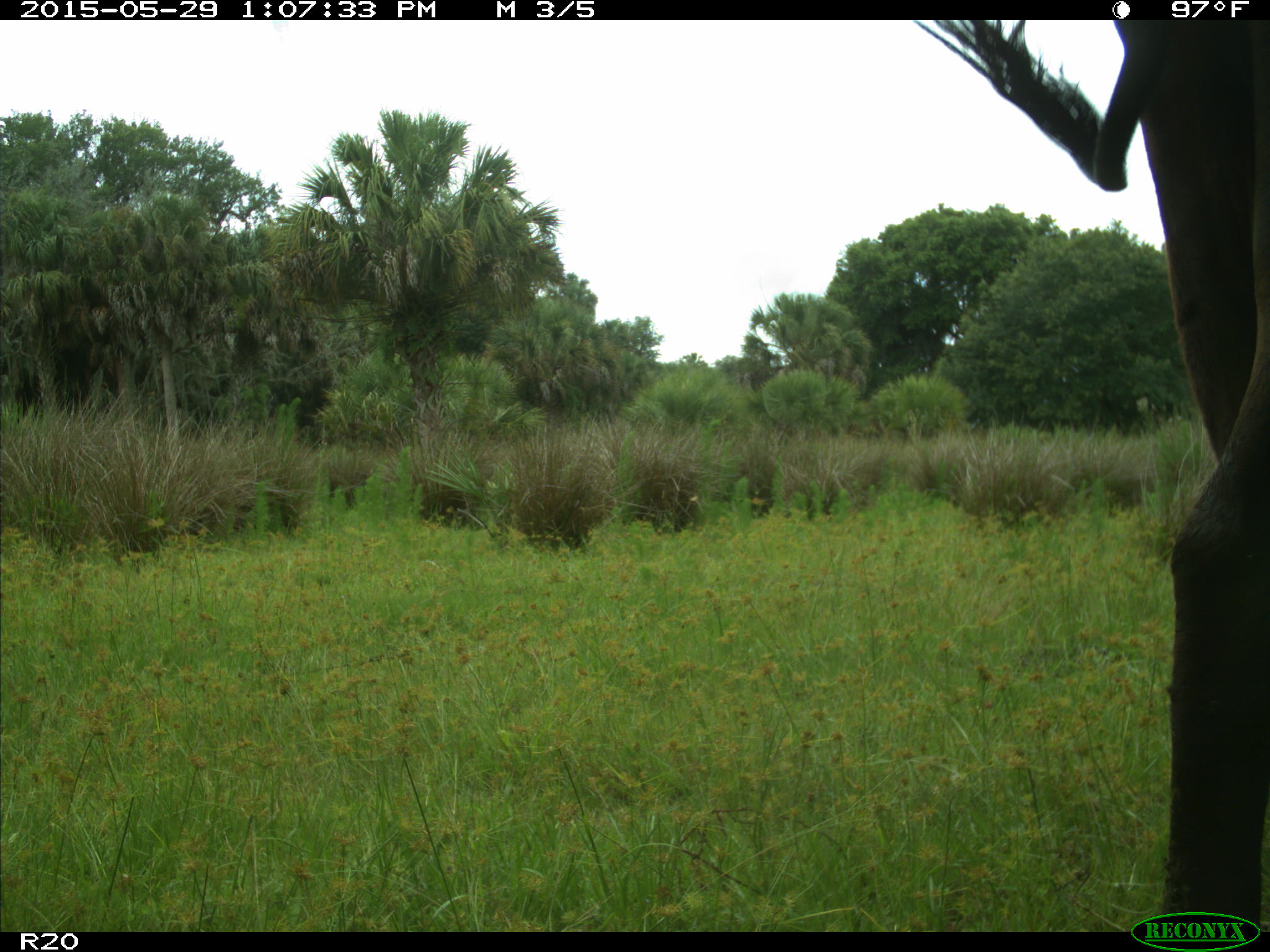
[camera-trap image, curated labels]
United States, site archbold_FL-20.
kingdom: Animalia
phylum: Chordata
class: Mammalia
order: Artiodactyla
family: Bovidae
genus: Bos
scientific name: Bos taurus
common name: domestic cow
Bos taurus (domestic cow).